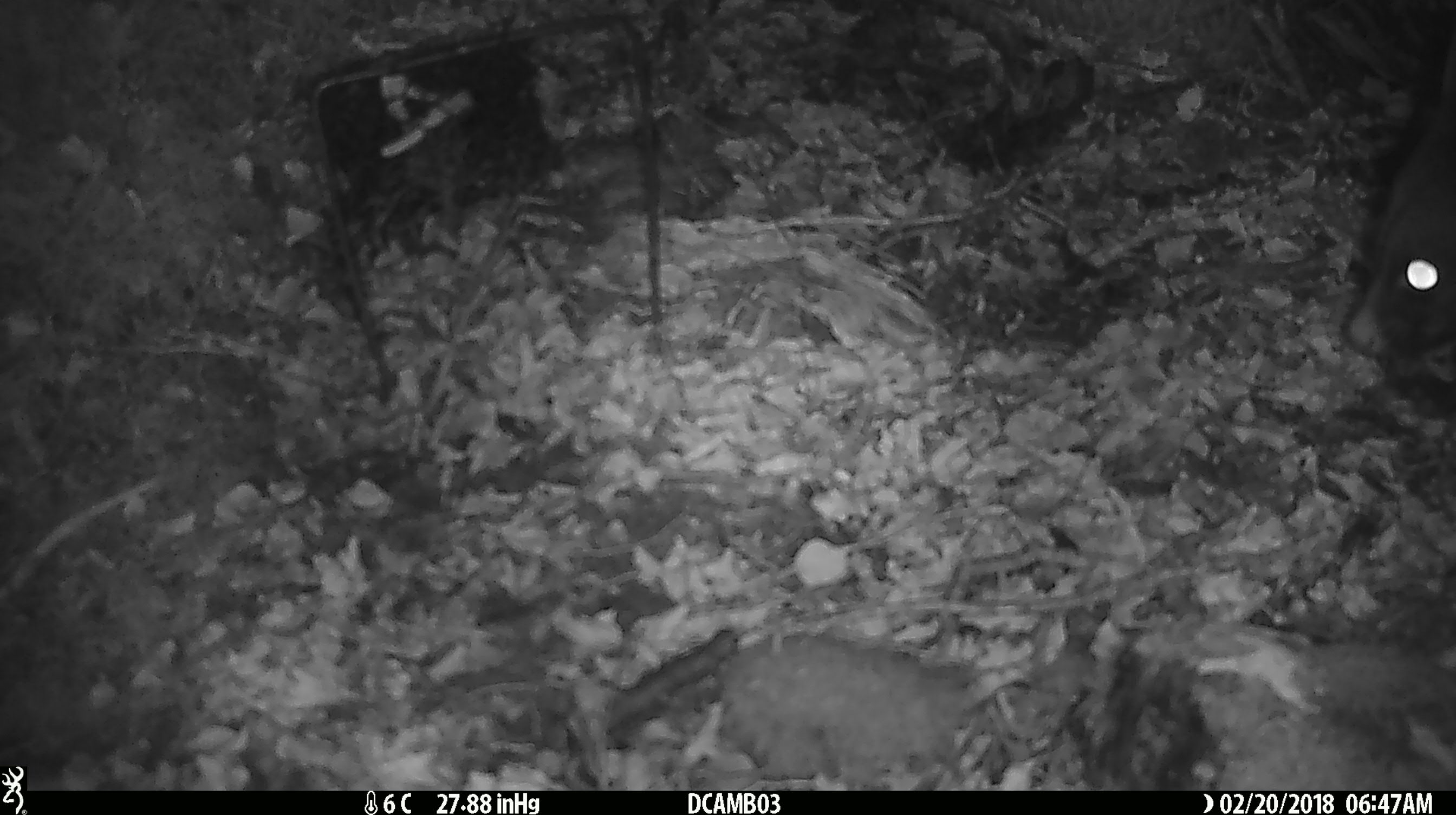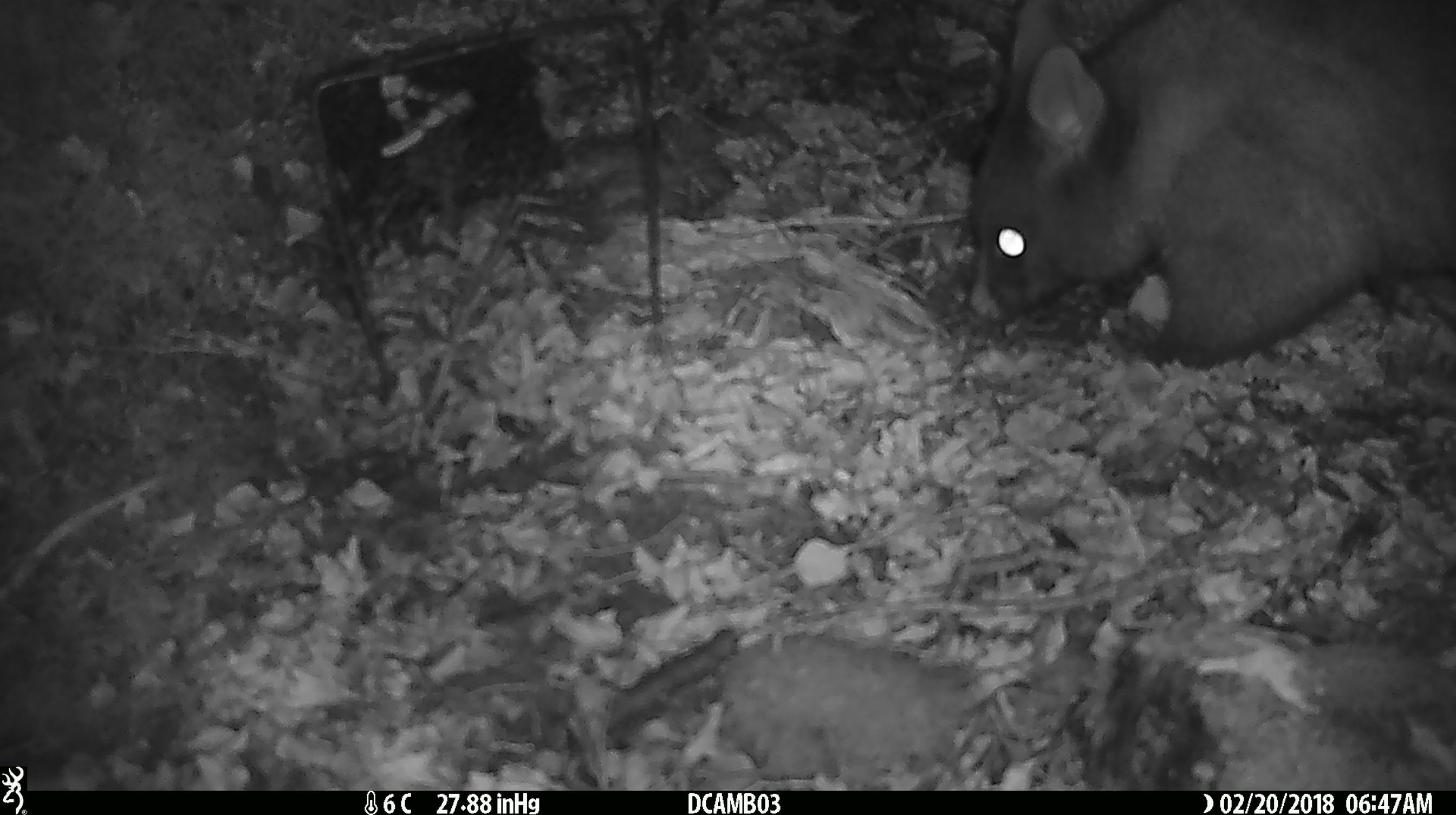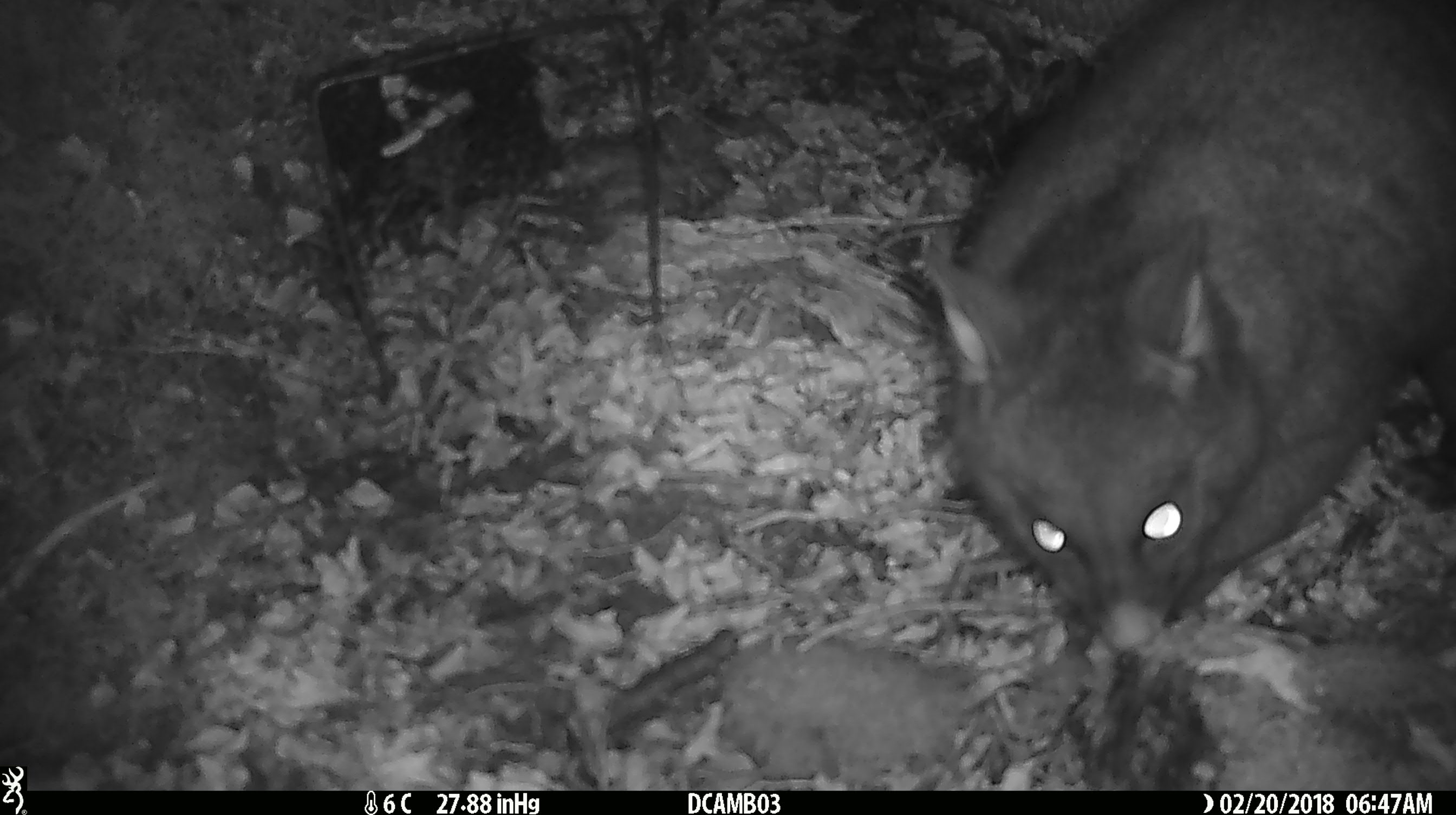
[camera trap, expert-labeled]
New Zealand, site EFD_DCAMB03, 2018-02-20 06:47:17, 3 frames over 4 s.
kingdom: Animalia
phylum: Chordata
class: Mammalia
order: Diprotodontia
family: Phalangeridae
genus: Trichosurus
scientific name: Trichosurus vulpecula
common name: common brushtail possum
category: possum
Possum (common brushtail possum) (Trichosurus vulpecula).